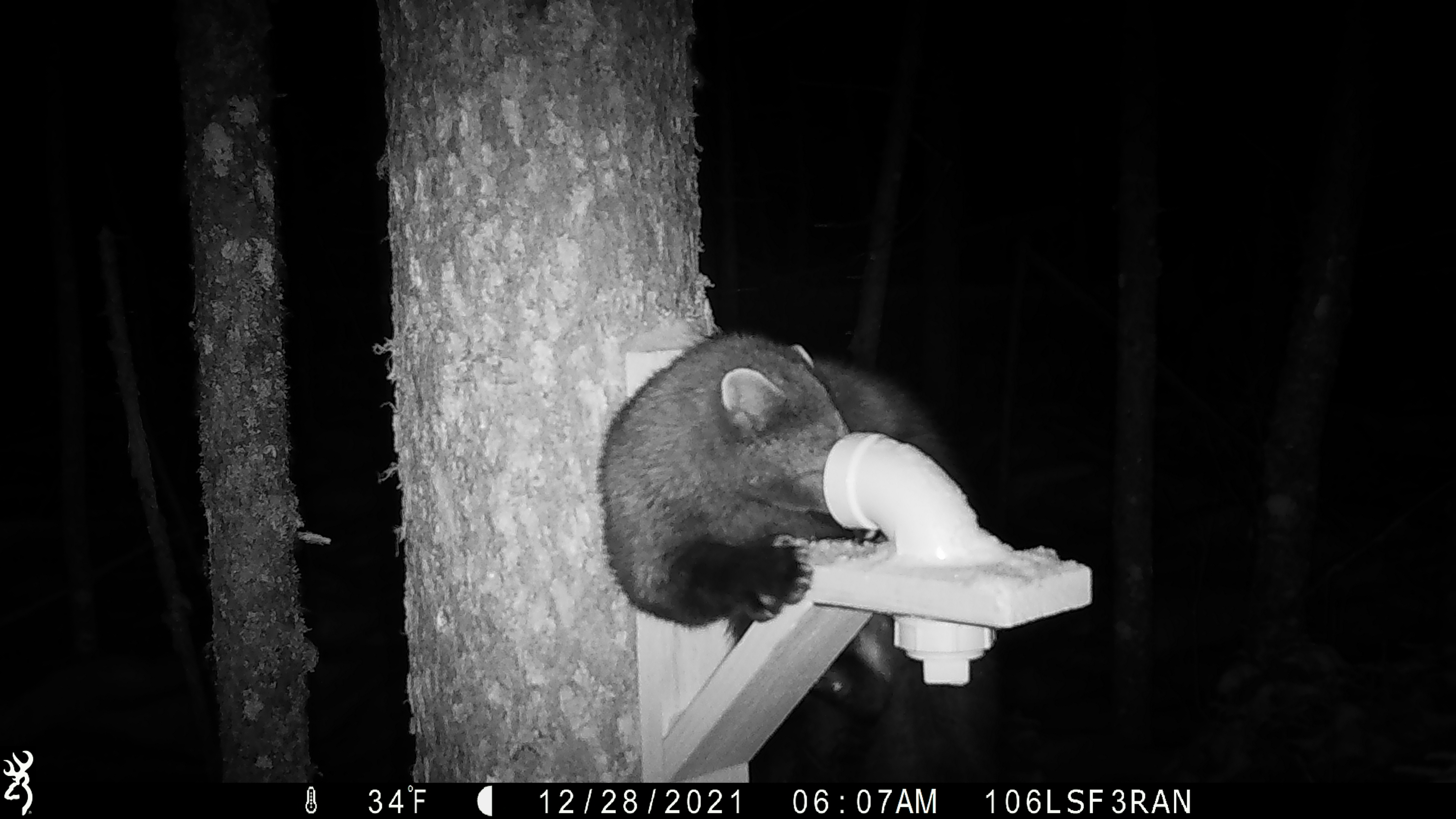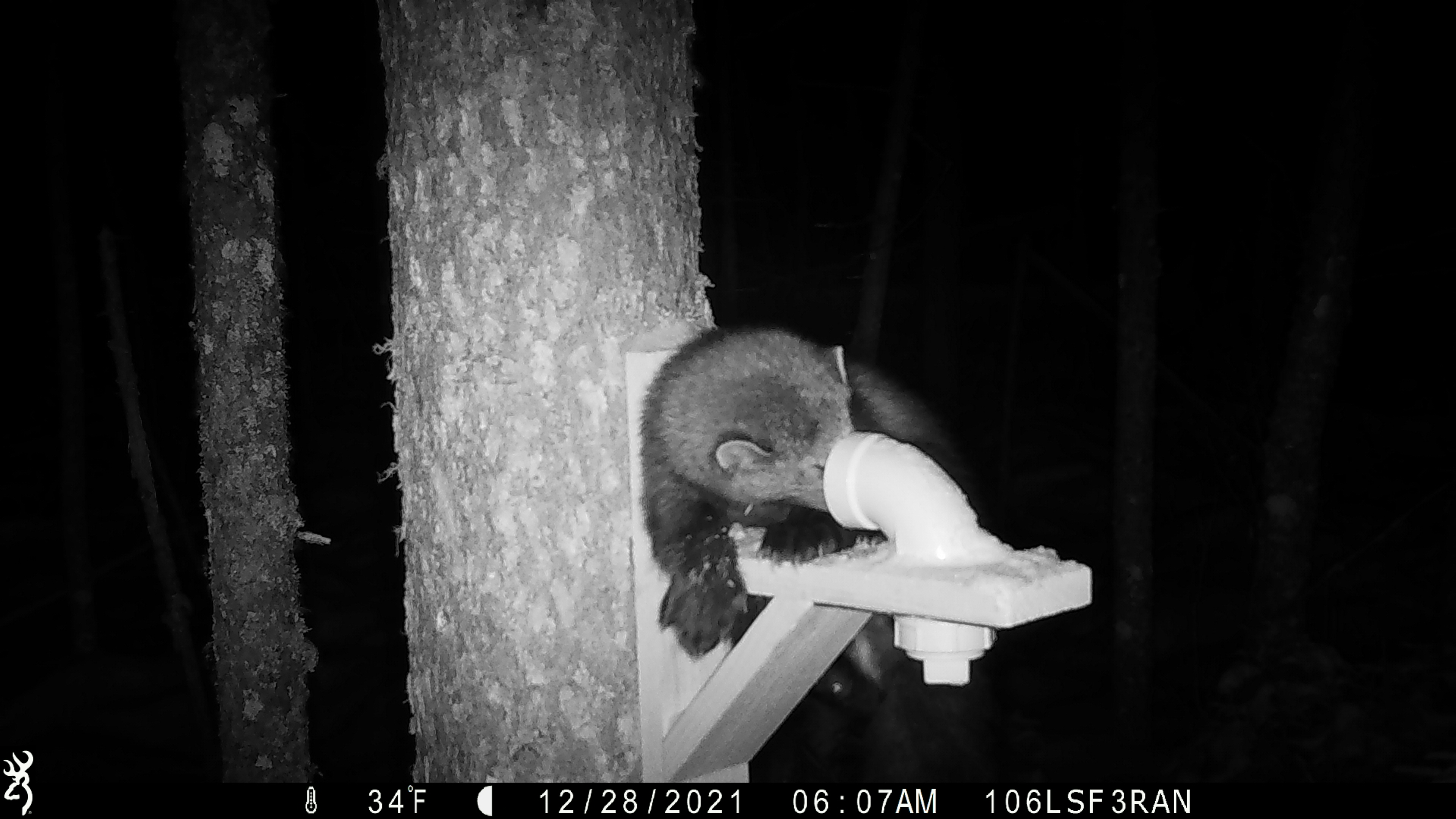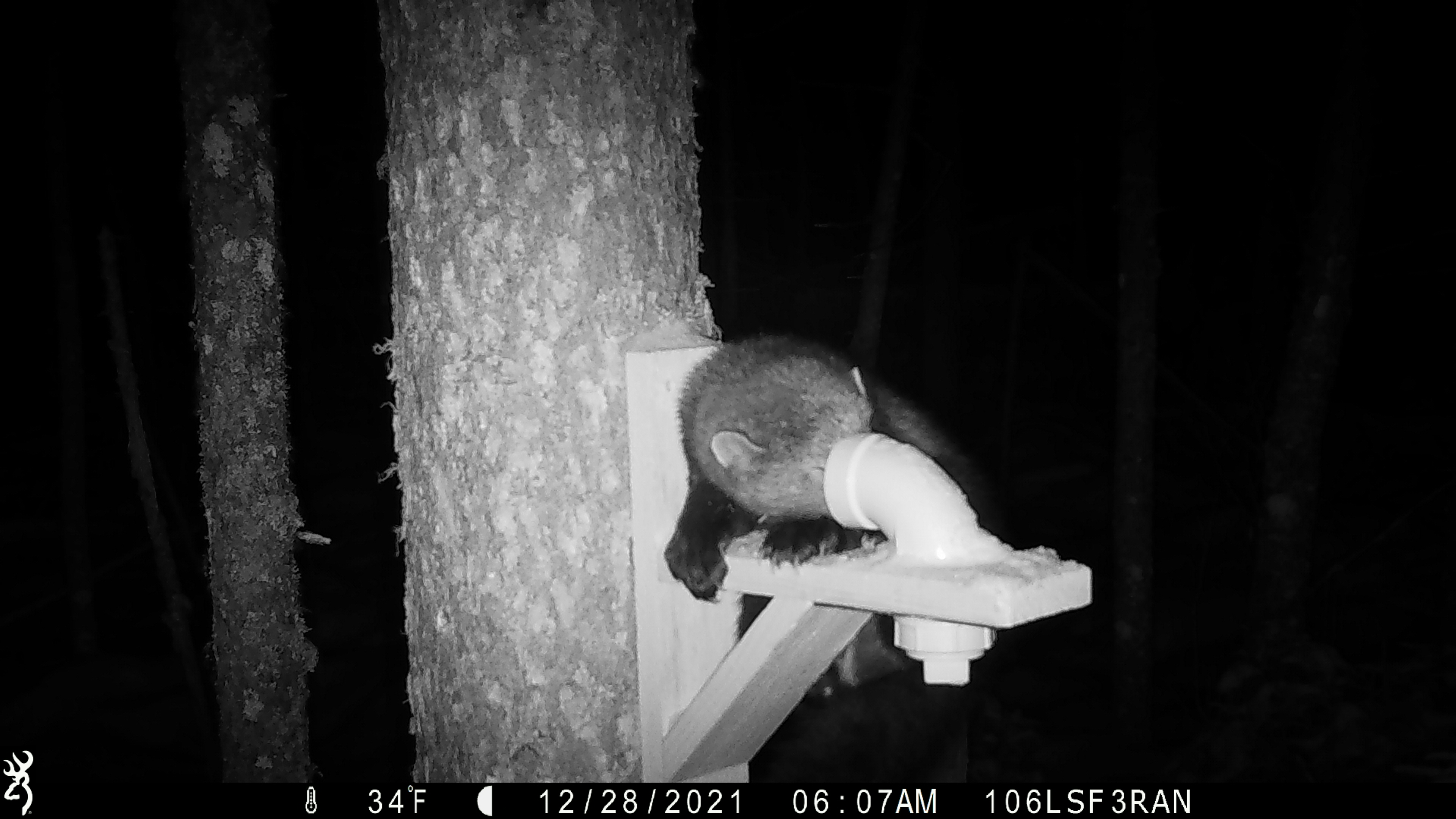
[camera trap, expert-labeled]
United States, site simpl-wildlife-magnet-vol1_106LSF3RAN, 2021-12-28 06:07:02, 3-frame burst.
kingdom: Animalia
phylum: Chordata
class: Mammalia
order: Carnivora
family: Mustelidae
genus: Pekania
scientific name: Pekania pennanti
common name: fisher